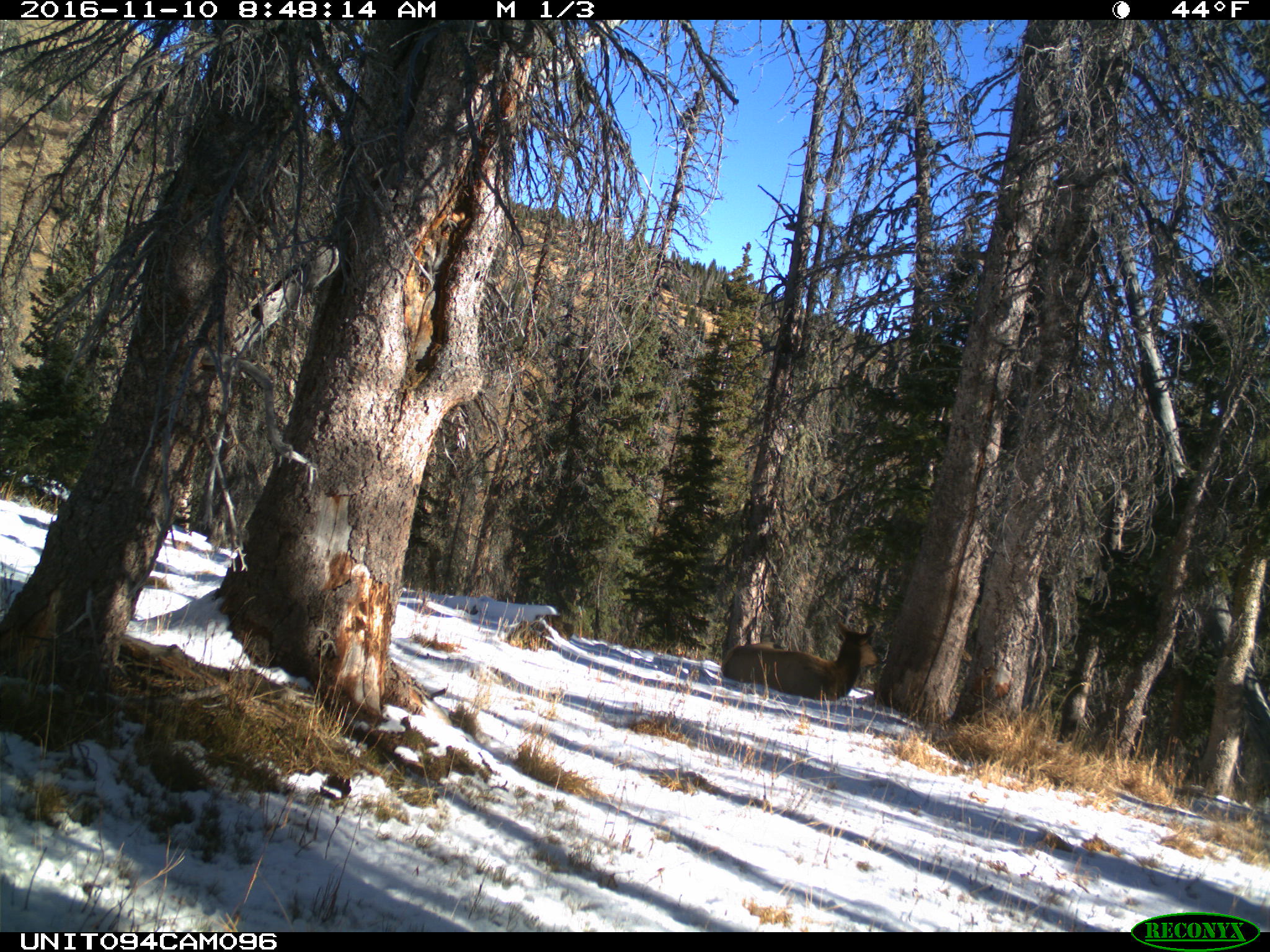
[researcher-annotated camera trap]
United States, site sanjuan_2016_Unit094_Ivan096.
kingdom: Animalia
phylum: Chordata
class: Mammalia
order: Artiodactyla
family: Cervidae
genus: Cervus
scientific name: Cervus elaphus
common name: red deer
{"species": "Cervus elaphus (red deer)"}